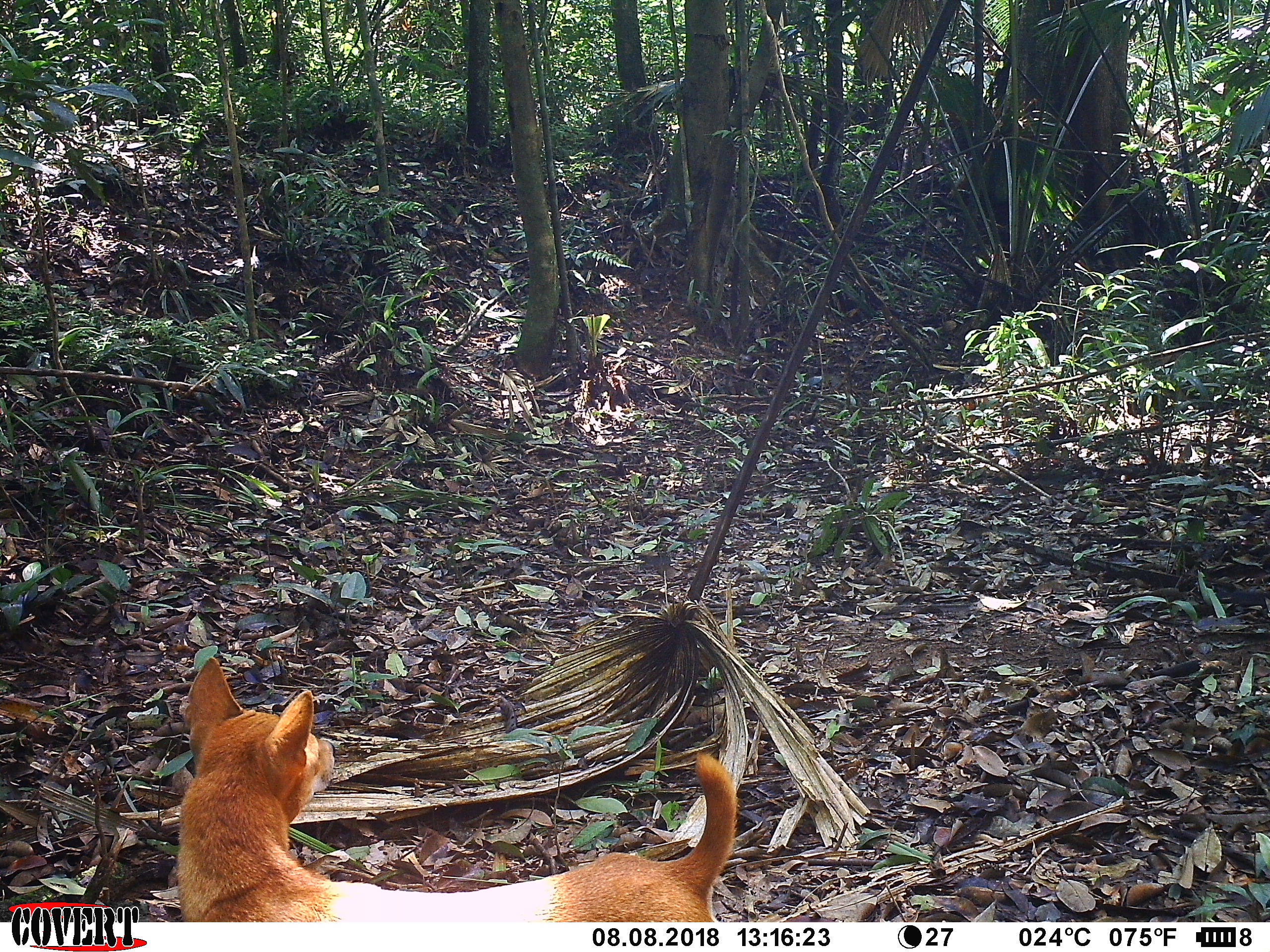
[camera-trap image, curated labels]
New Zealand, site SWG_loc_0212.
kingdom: Animalia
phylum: Chordata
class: Mammalia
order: Carnivora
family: Canidae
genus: Canis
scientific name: Canis familiaris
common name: domestic dog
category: dog